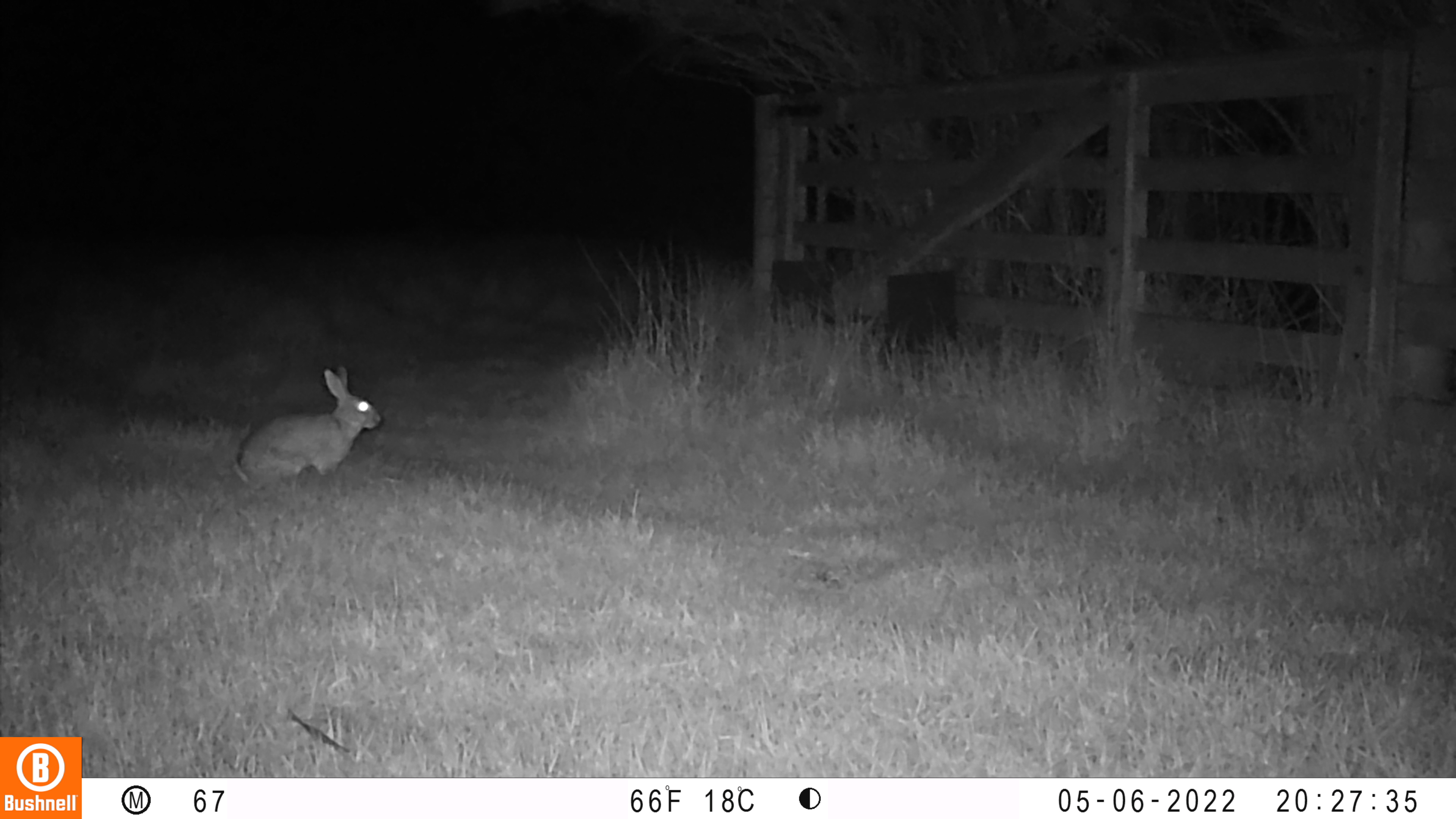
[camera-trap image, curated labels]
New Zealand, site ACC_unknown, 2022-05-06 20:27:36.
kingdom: Animalia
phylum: Chordata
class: Mammalia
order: Lagomorpha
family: Leporidae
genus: Oryctolagus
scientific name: Oryctolagus cuniculus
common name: european rabbit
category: rabbit